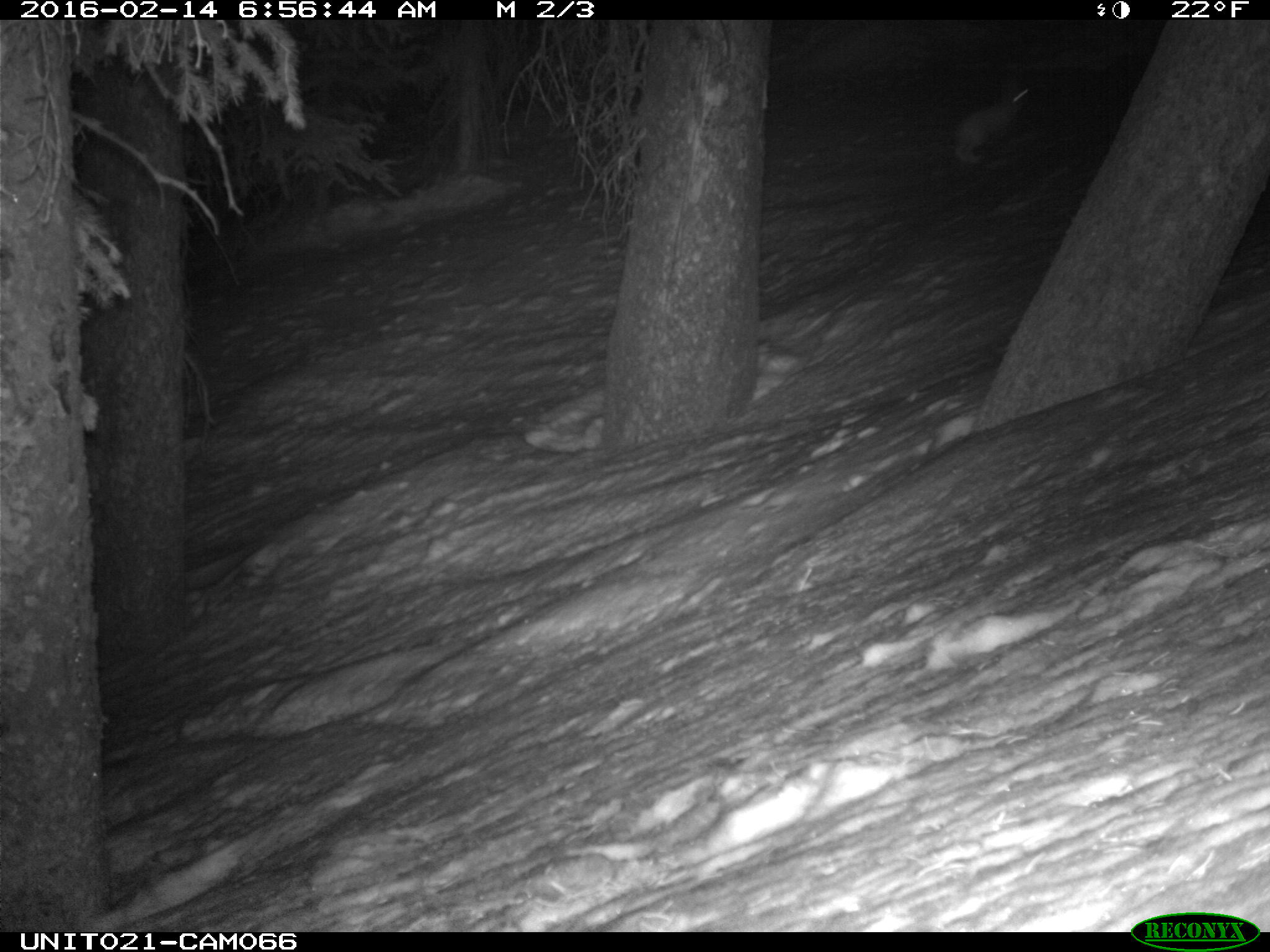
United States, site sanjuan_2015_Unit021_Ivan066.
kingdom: Animalia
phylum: Chordata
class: Mammalia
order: Lagomorpha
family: Leporidae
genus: Lepus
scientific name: Lepus americanus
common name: snowshoe hare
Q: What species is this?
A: Lepus americanus (snowshoe hare).